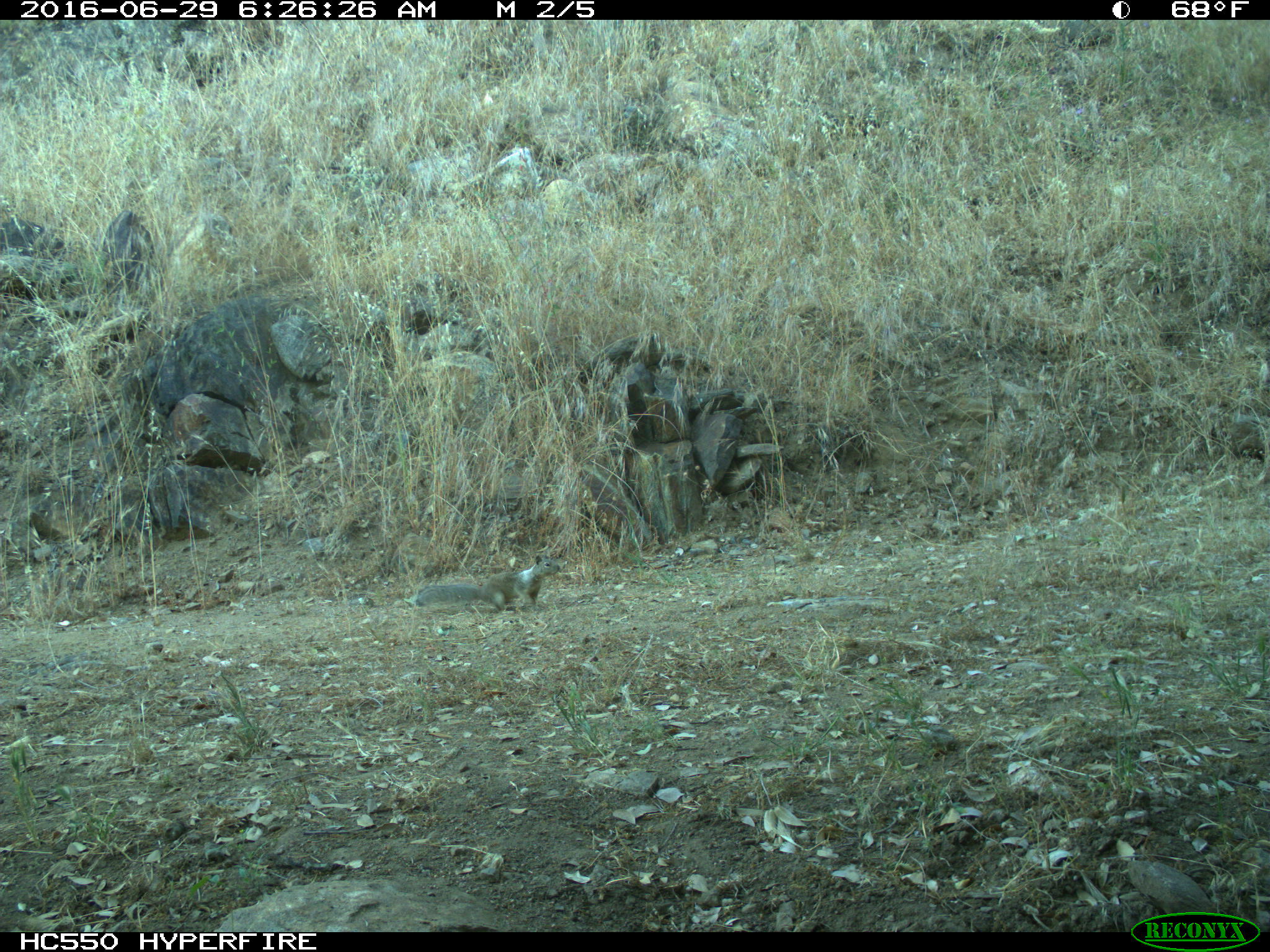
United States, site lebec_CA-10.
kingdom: Animalia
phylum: Chordata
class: Mammalia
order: Rodentia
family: Sciuridae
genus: Otospermophilus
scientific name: Otospermophilus beecheyi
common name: california ground squirrel